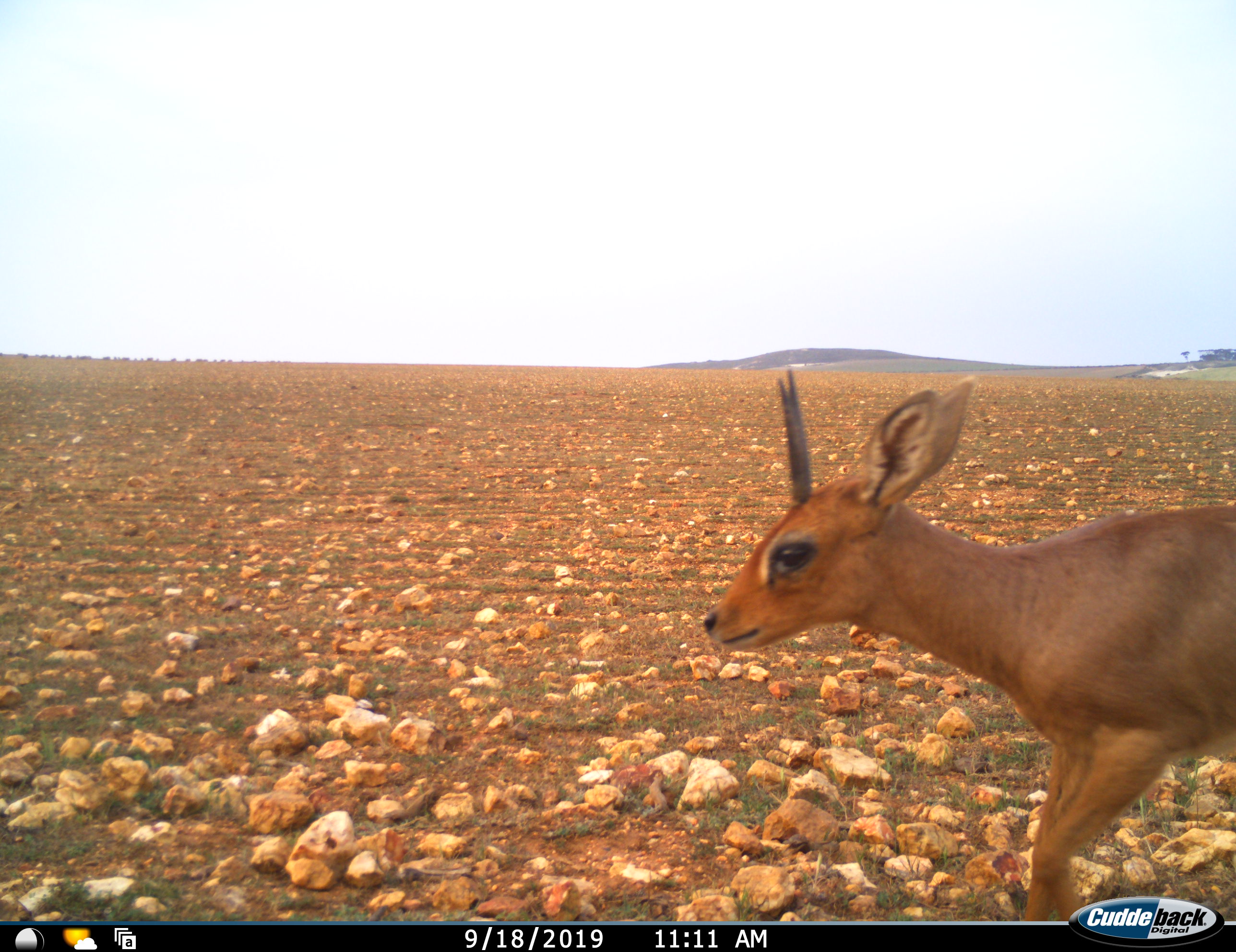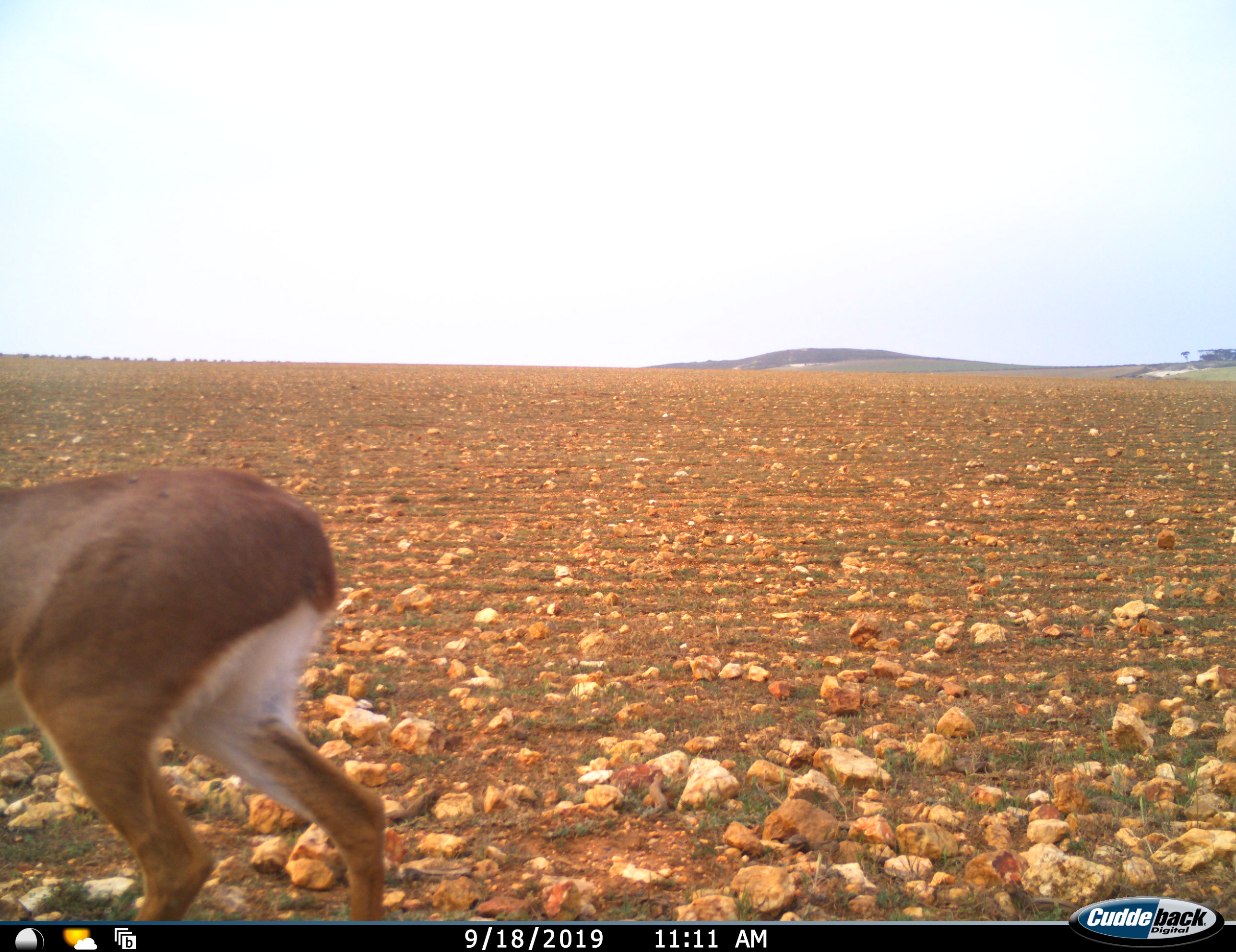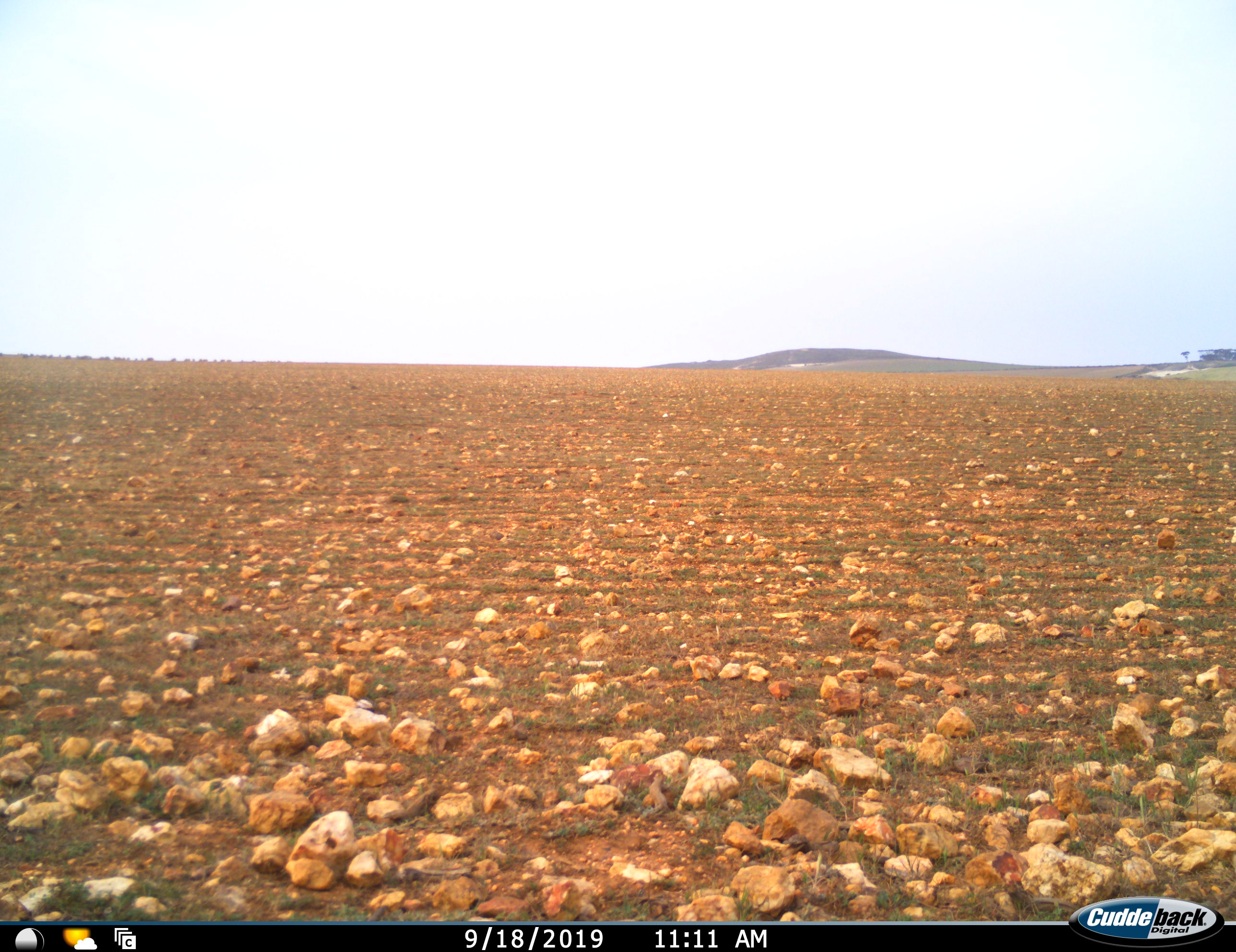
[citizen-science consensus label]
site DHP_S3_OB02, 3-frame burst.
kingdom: Animalia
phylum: Chordata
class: Mammalia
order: Artiodactyla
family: Bovidae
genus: Sylvicapra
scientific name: Sylvicapra grimmia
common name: common duiker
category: duikercommongrey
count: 1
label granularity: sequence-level